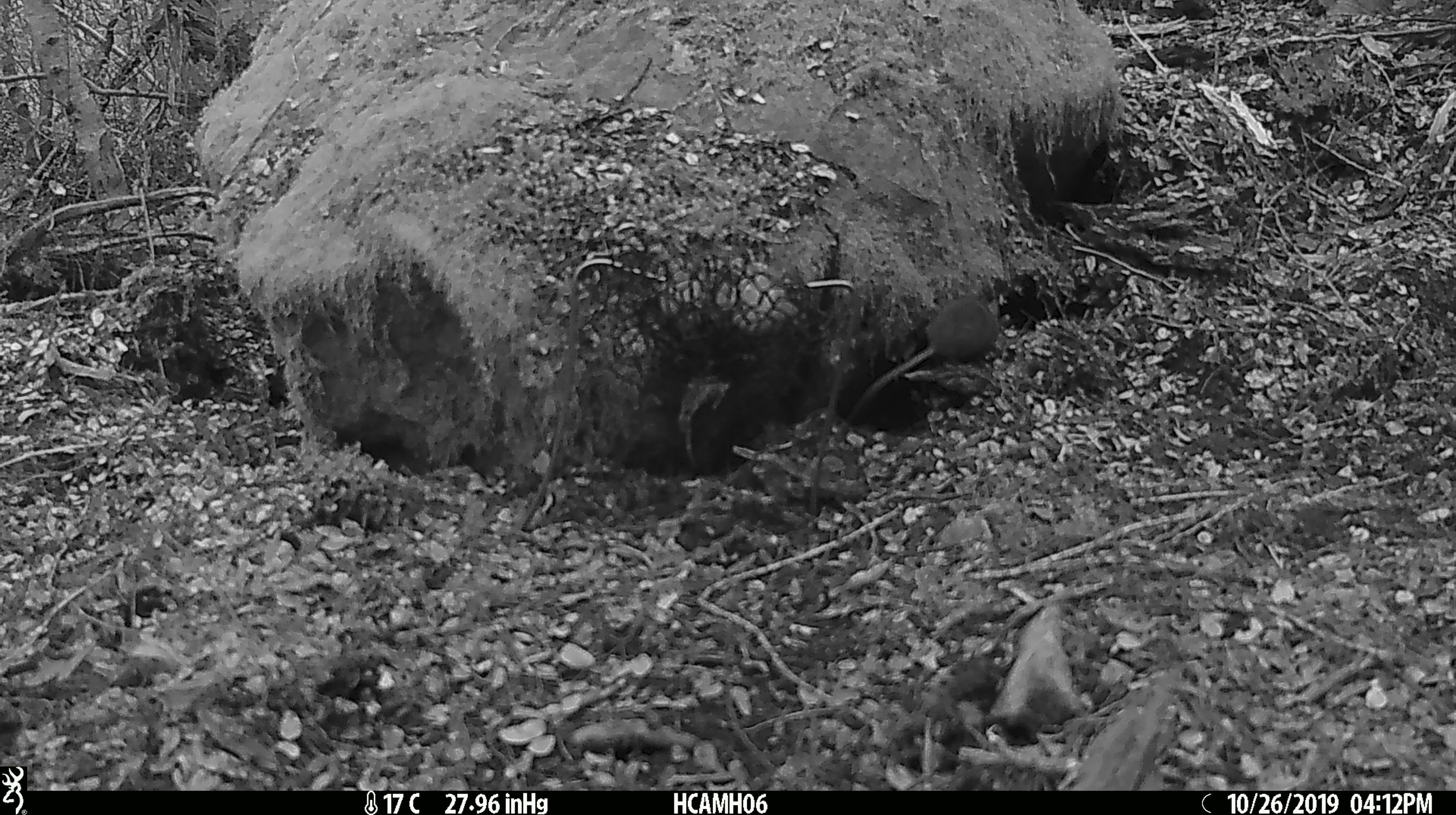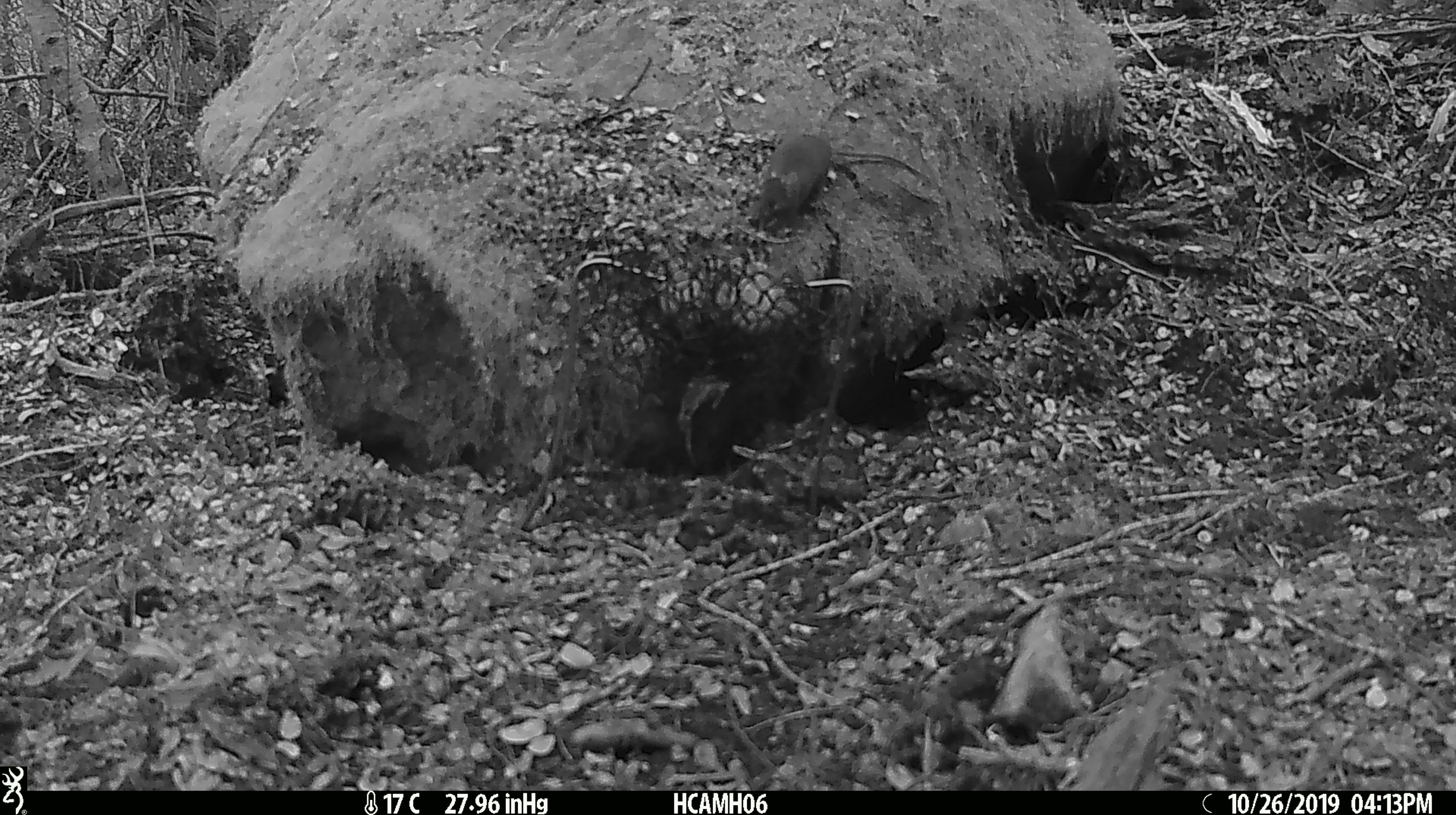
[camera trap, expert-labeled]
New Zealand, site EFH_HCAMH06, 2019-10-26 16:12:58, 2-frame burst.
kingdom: Animalia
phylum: Chordata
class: Mammalia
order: Rodentia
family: Muridae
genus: Mus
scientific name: Mus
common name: mouse